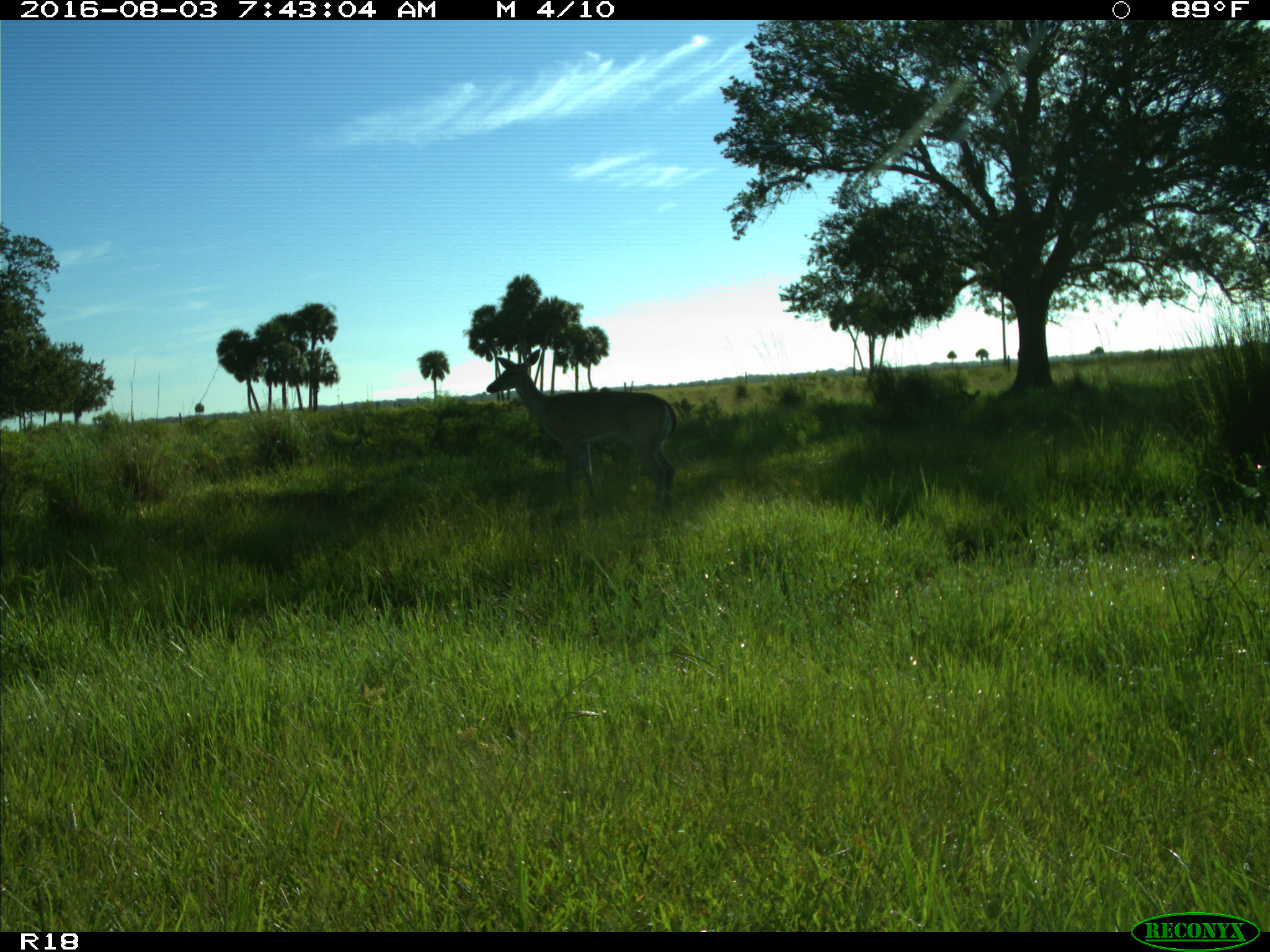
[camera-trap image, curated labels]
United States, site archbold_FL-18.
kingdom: Animalia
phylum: Chordata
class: Mammalia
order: Artiodactyla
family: Cervidae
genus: Odocoileus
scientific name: Odocoileus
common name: deer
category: unidentified deer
Unidentified deer (deer) (Odocoileus).